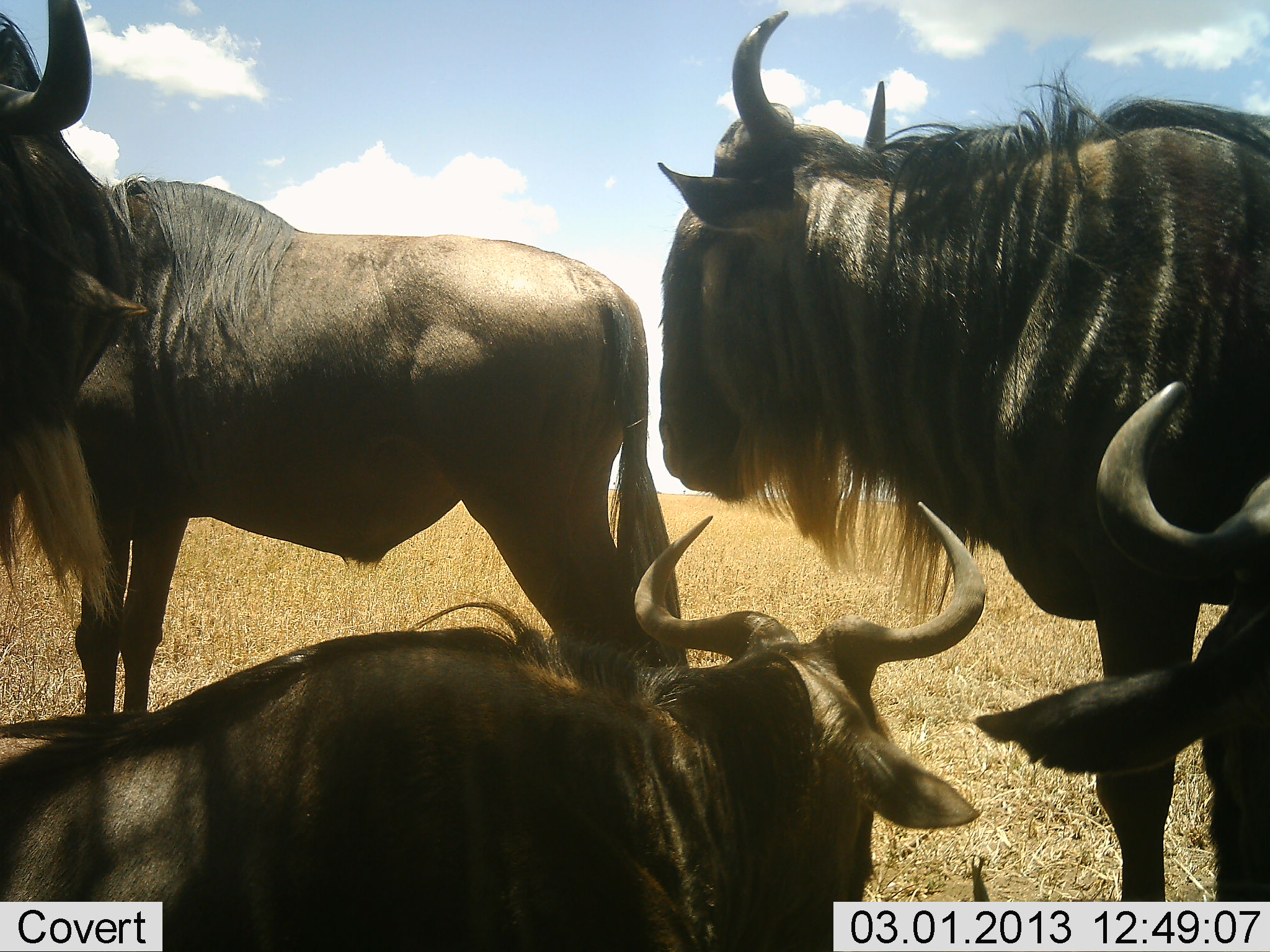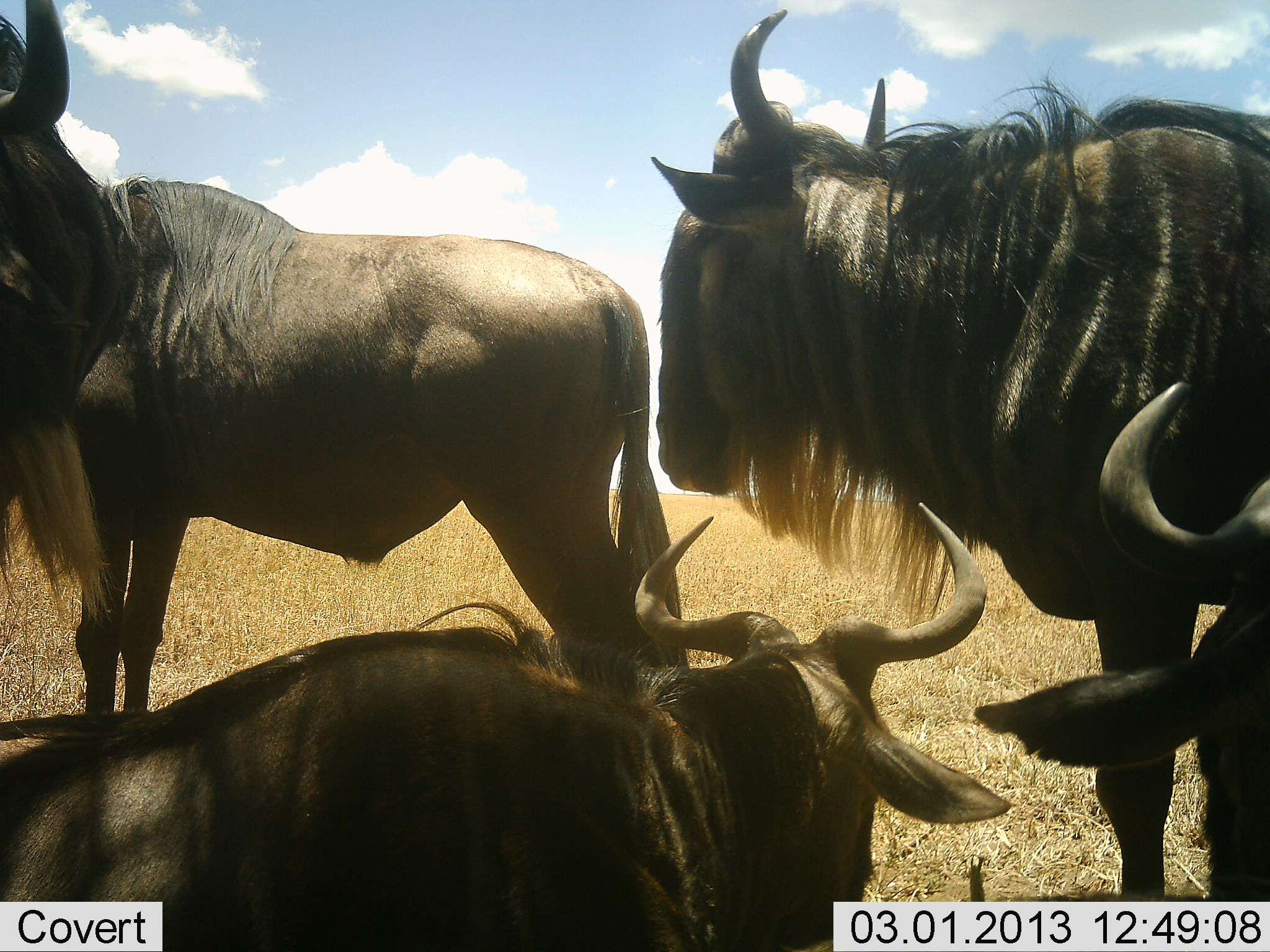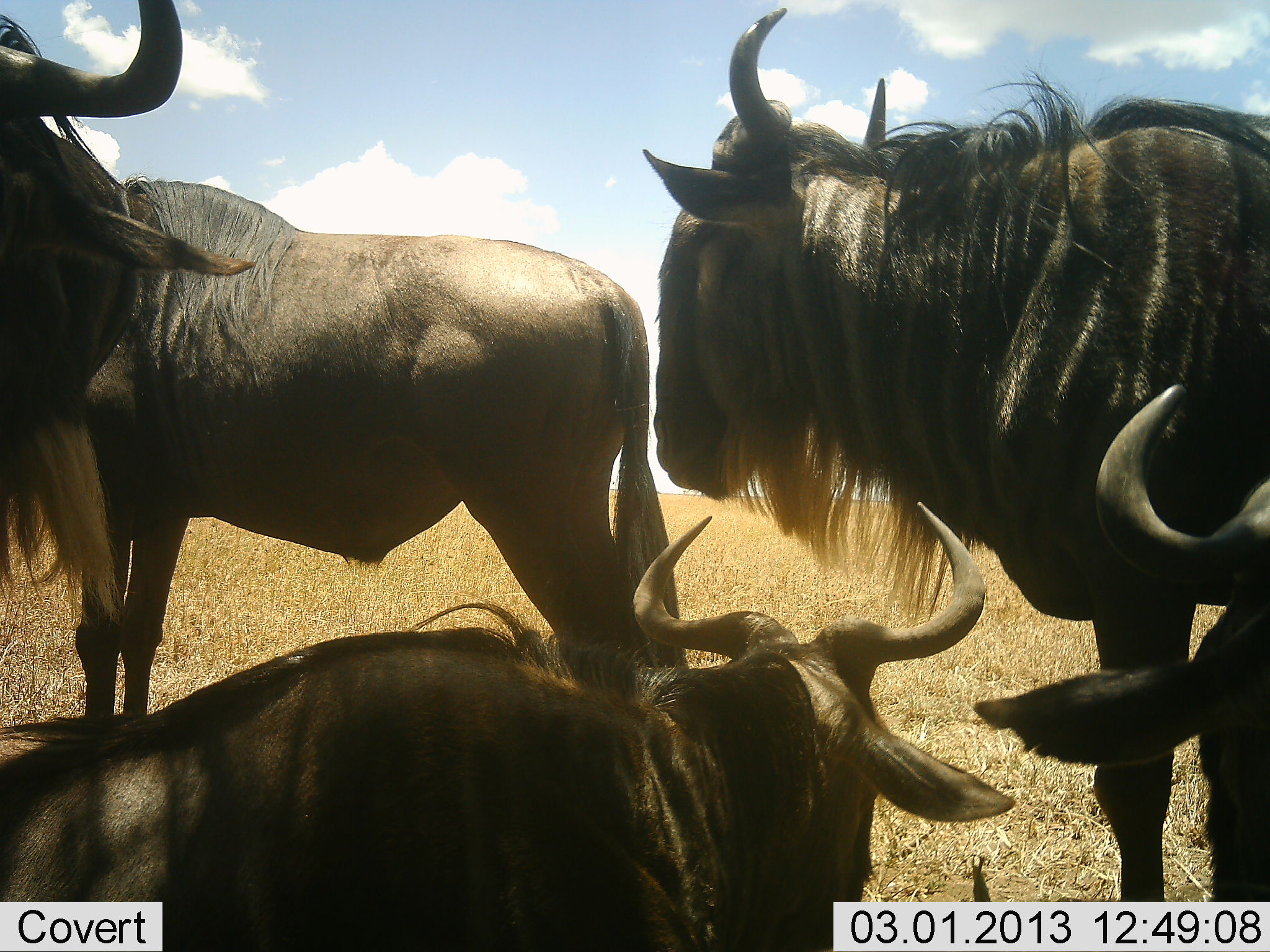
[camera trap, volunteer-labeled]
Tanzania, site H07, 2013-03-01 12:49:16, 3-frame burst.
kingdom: Animalia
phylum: Chordata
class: Mammalia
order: Artiodactyla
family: Bovidae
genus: Connochaetes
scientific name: Connochaetes taurinus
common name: blue wildebeest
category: wildebeest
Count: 5.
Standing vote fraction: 75%.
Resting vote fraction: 91%.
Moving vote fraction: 0%.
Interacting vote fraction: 9%.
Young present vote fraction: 0%.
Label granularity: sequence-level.